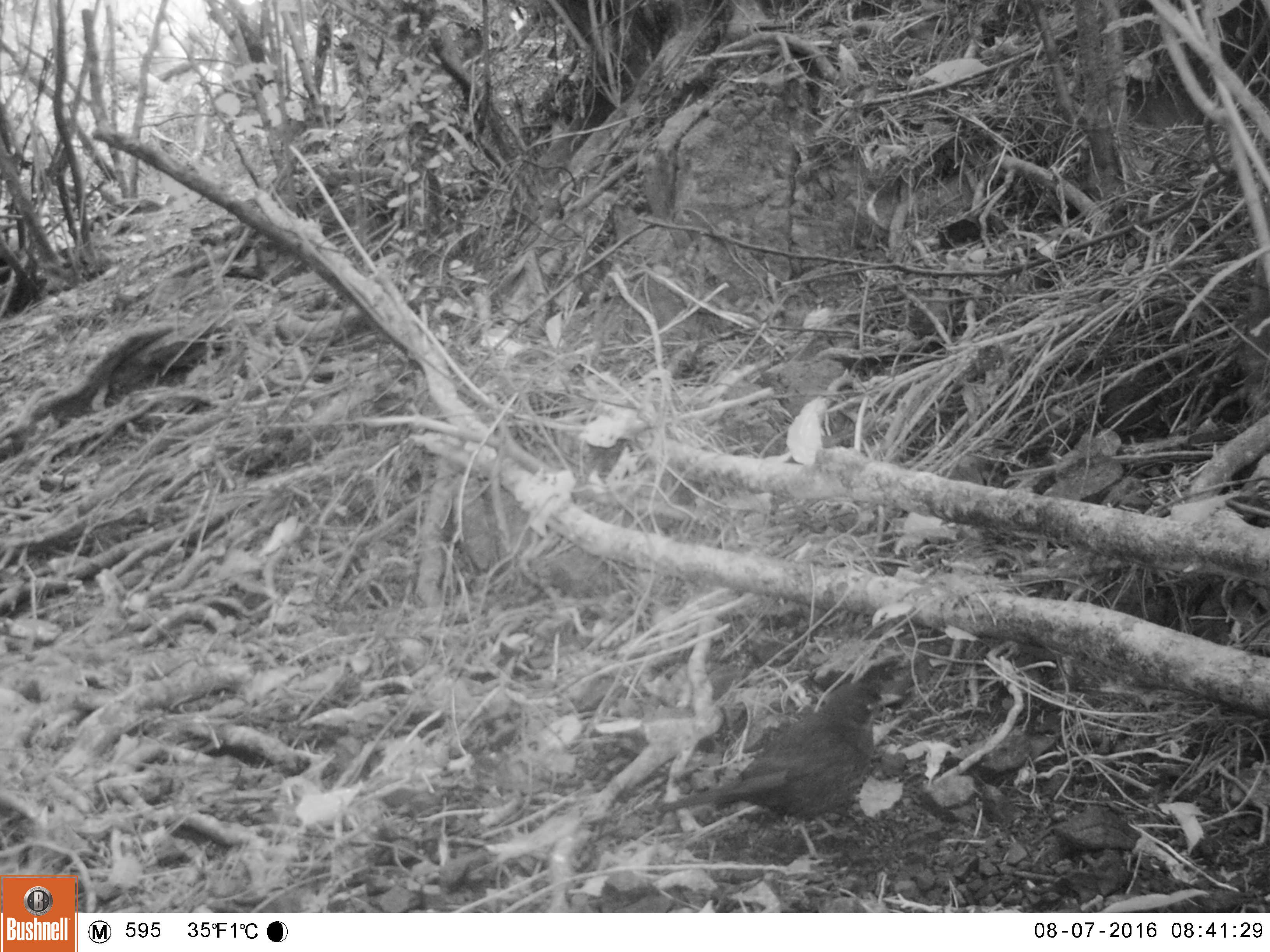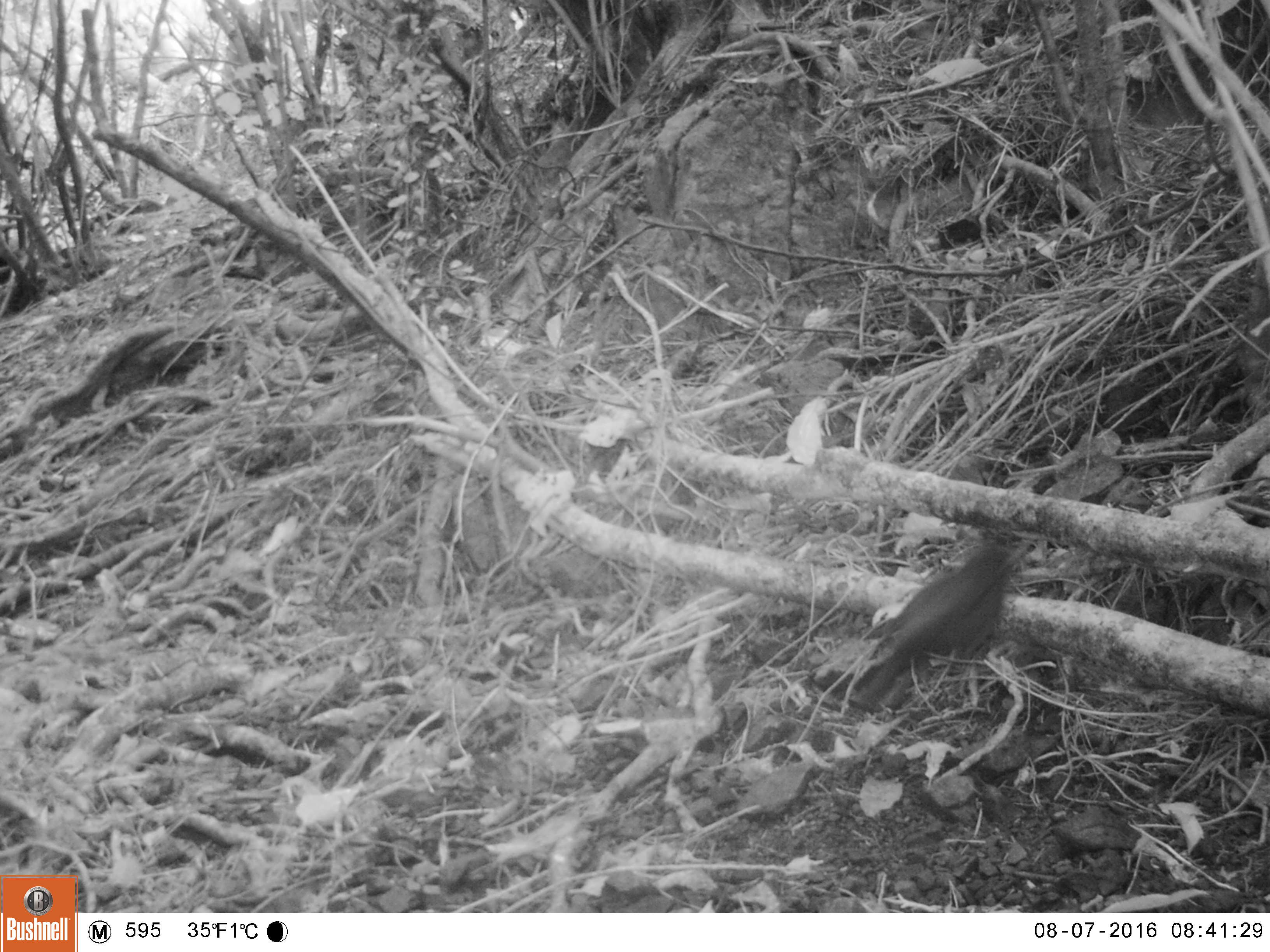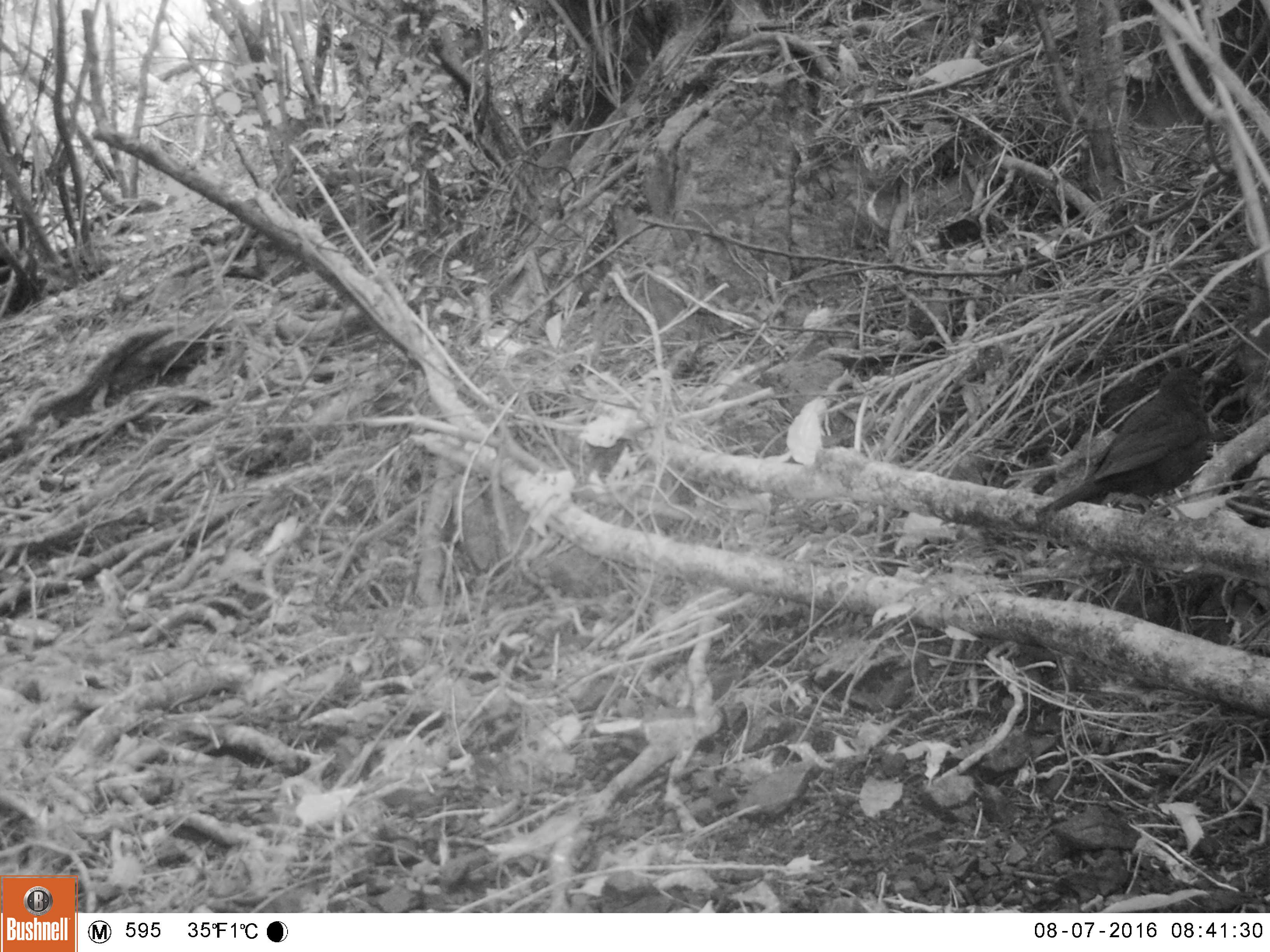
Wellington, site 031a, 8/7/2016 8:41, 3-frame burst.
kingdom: Animalia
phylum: Chordata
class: Aves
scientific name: Aves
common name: bird